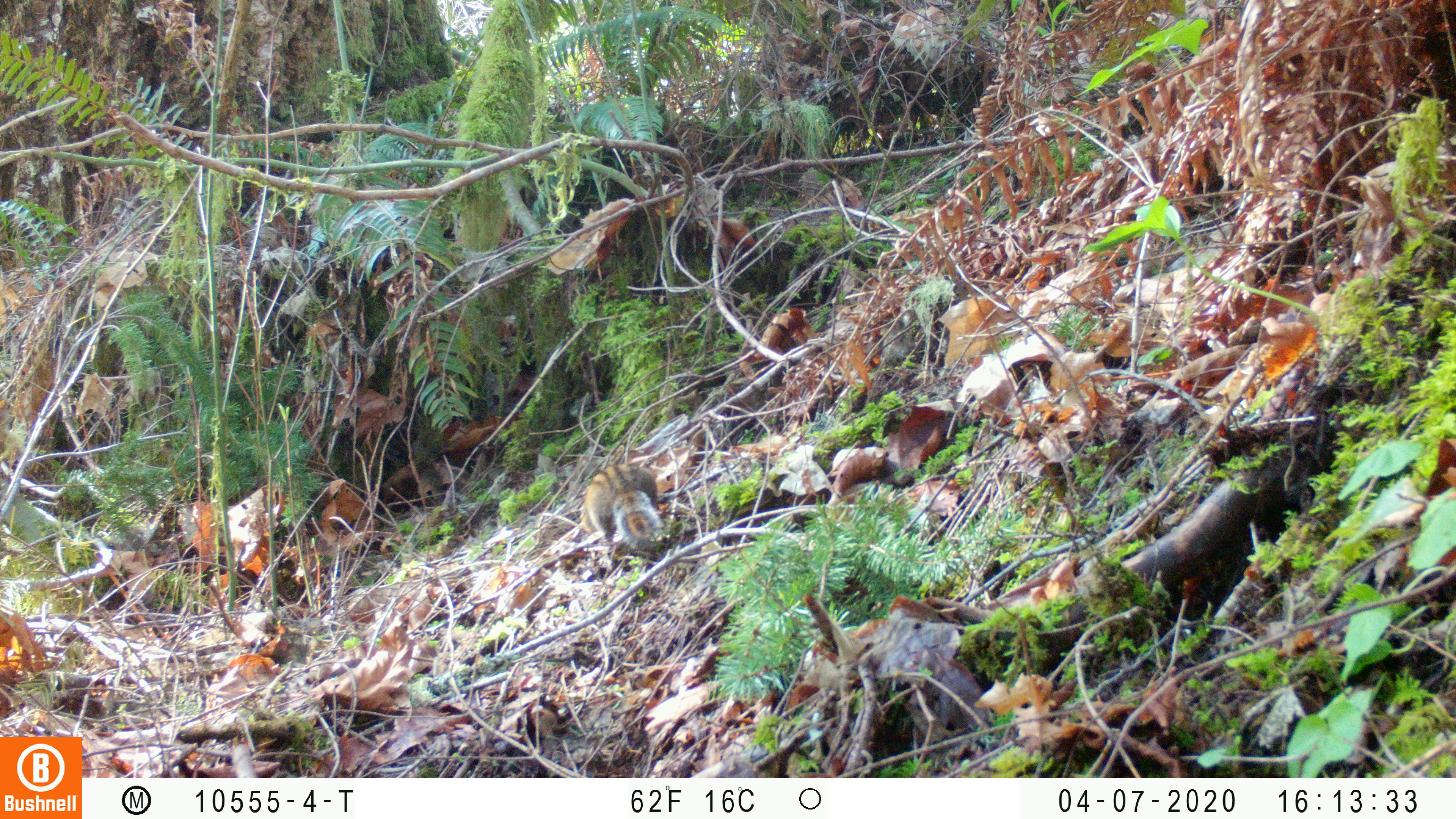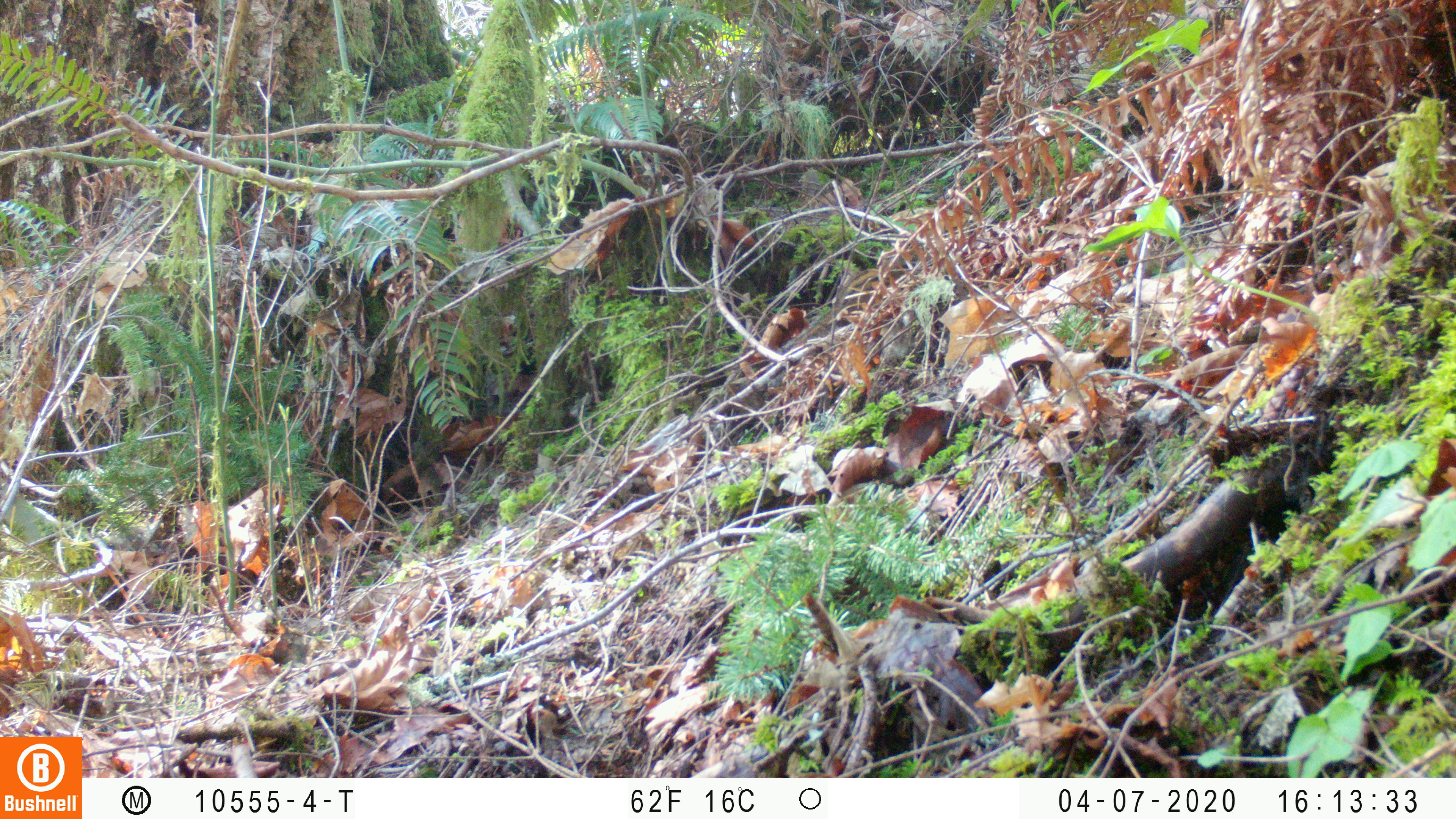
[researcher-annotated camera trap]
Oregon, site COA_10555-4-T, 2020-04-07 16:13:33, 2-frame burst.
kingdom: Animalia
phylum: Chordata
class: Mammalia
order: Rodentia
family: Sciuridae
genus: Neotamias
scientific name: Neotamias townsendii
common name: townsend's chipmunk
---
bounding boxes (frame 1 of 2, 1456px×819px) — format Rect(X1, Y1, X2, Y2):
townsend's chipmunk: Rect(576, 458, 673, 556)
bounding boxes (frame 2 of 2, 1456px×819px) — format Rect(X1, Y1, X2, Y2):
townsend's chipmunk: Rect(780, 252, 914, 352)